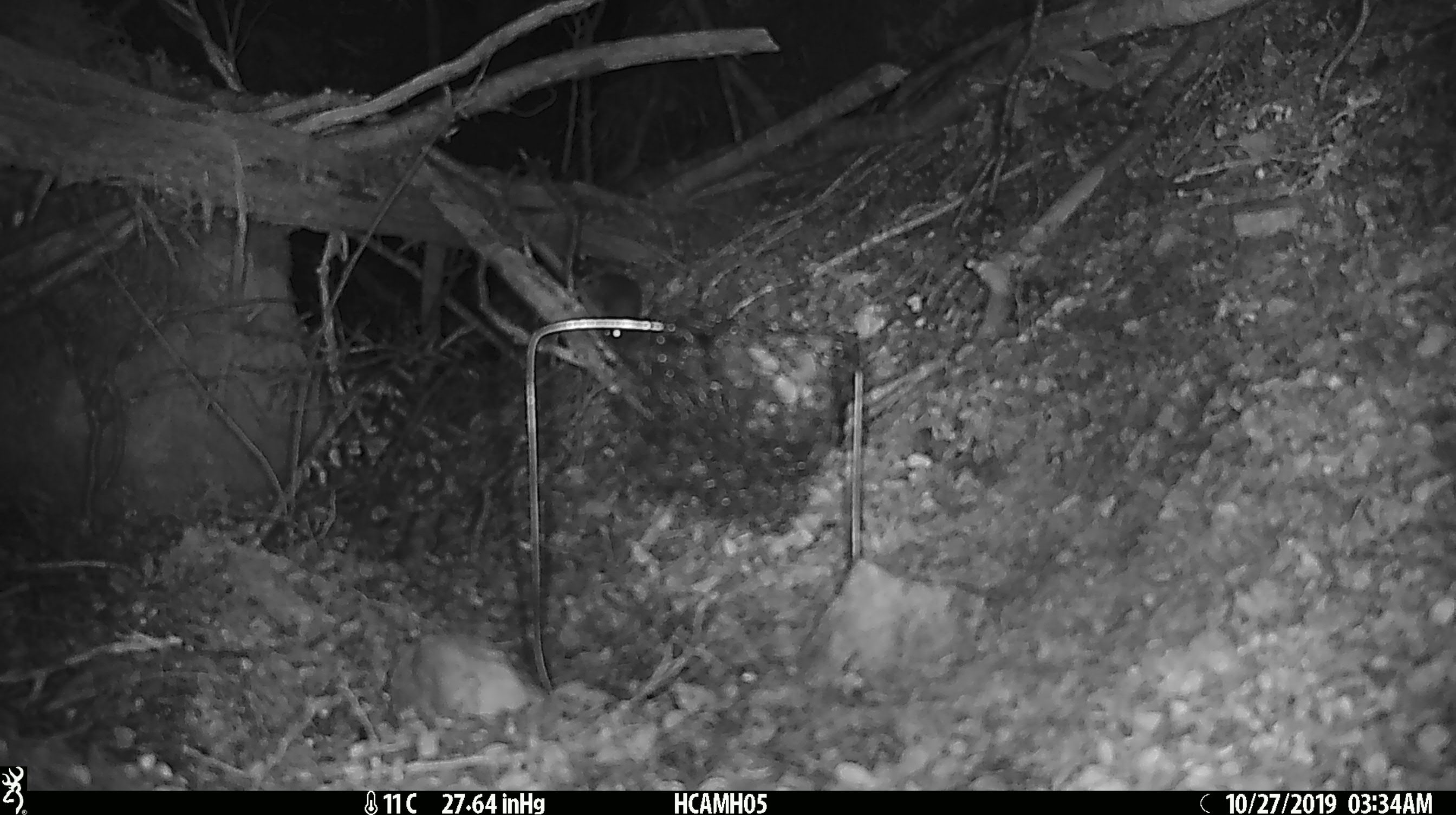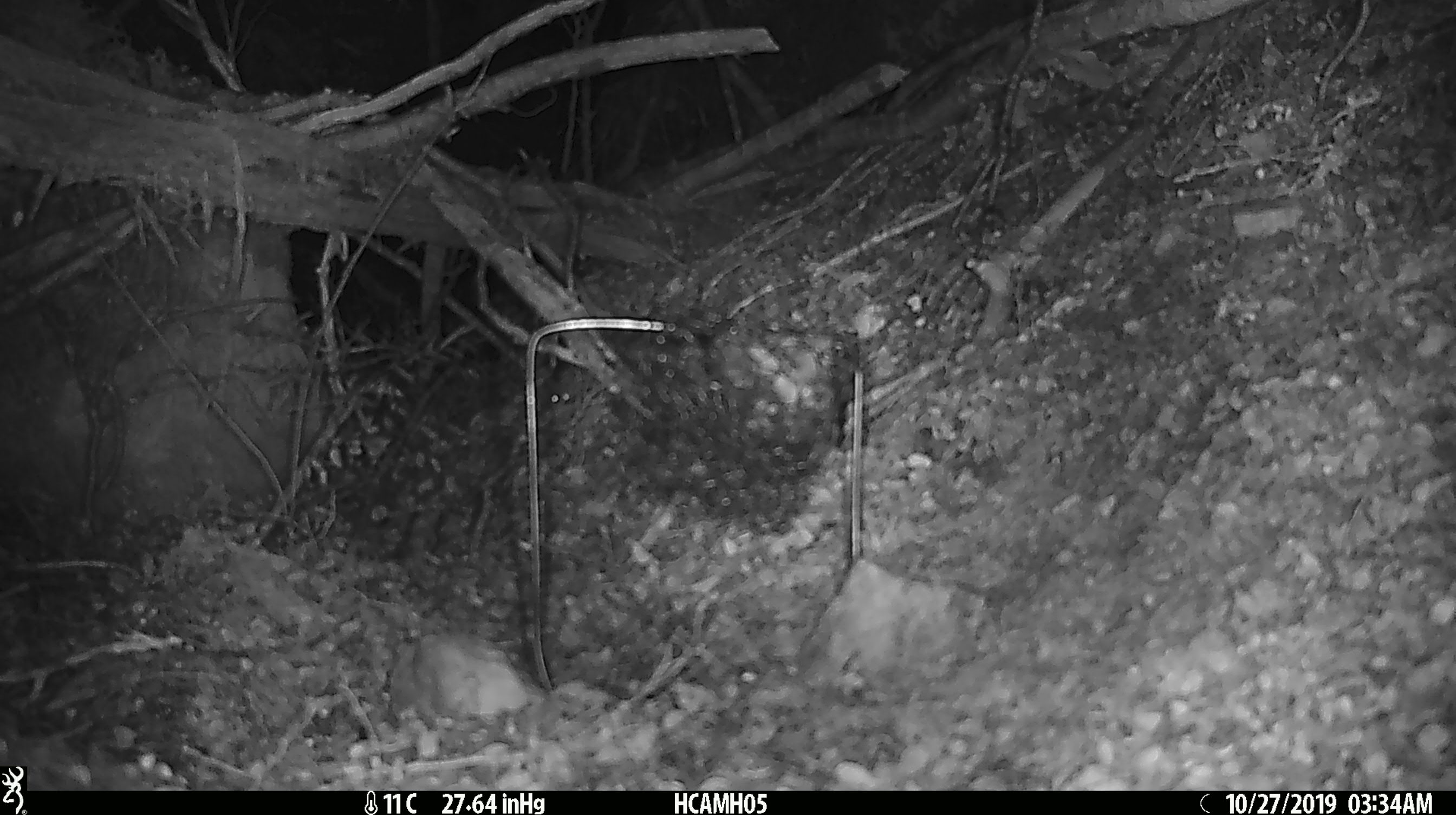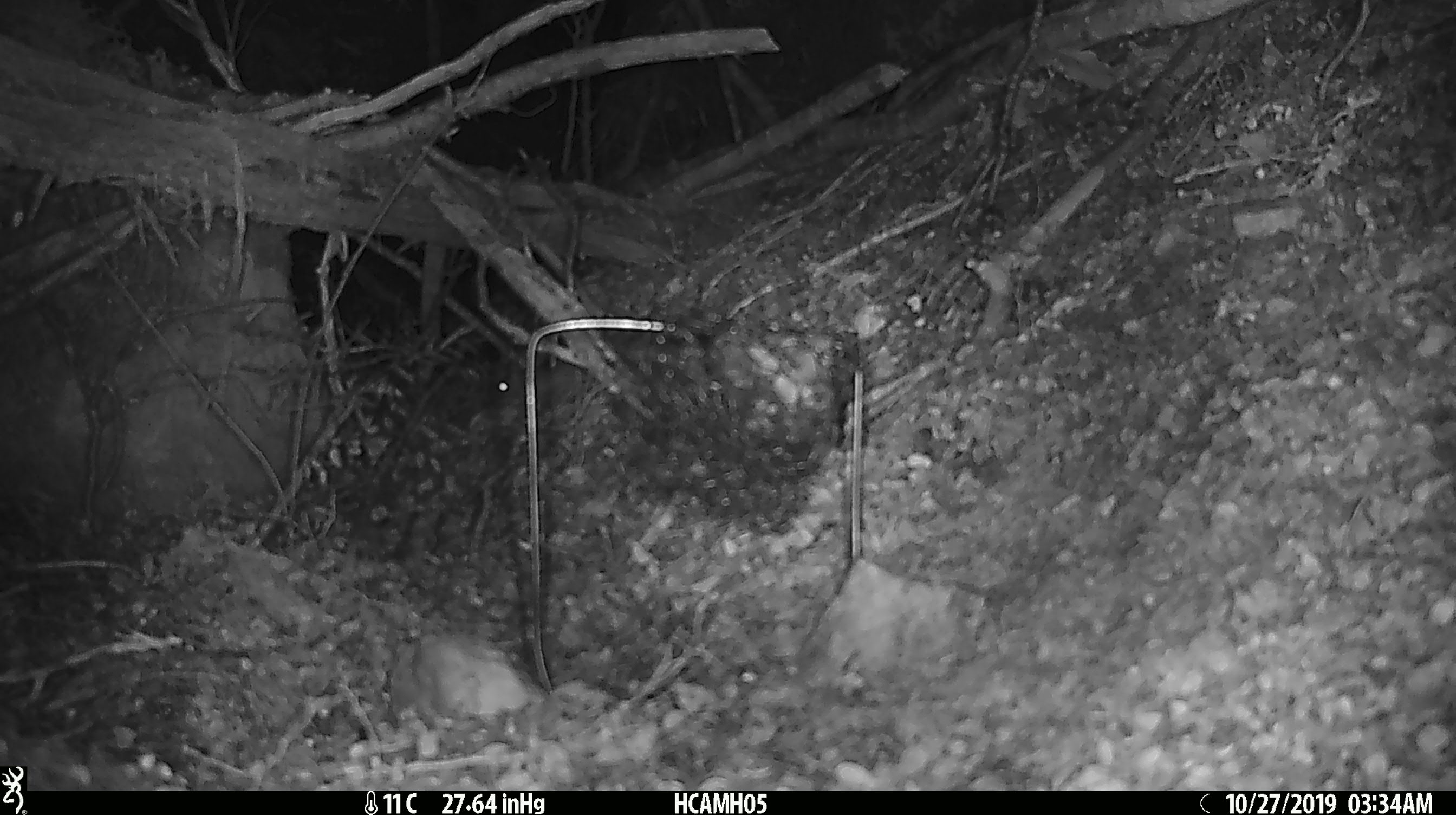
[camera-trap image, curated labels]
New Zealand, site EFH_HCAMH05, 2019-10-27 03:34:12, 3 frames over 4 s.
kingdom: Animalia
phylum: Chordata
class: Mammalia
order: Rodentia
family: Muridae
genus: Mus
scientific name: Mus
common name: mouse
Mouse (Mus).